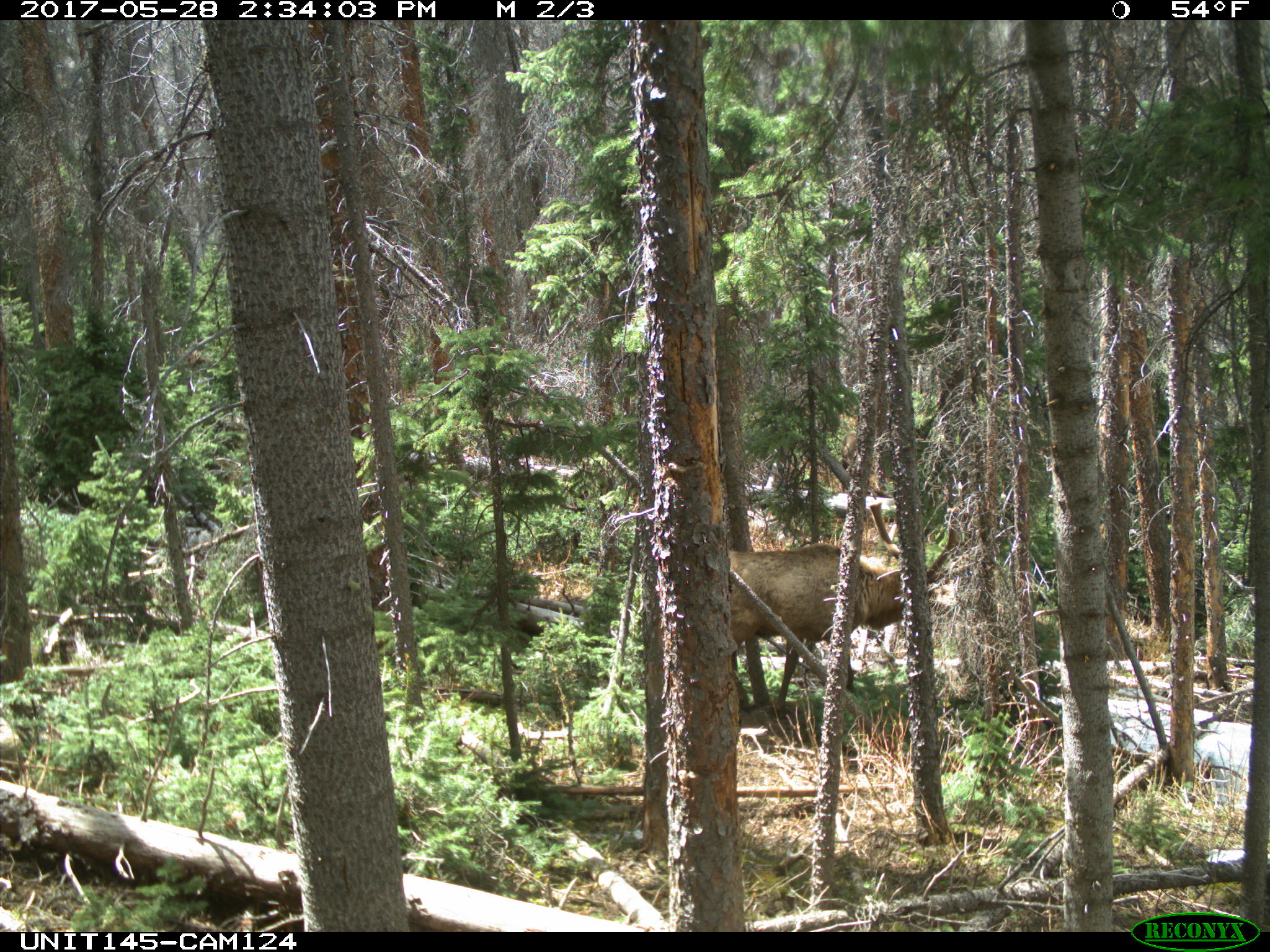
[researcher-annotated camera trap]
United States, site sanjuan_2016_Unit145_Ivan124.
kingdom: Animalia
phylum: Chordata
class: Mammalia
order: Artiodactyla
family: Cervidae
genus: Cervus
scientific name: Cervus elaphus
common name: red deer